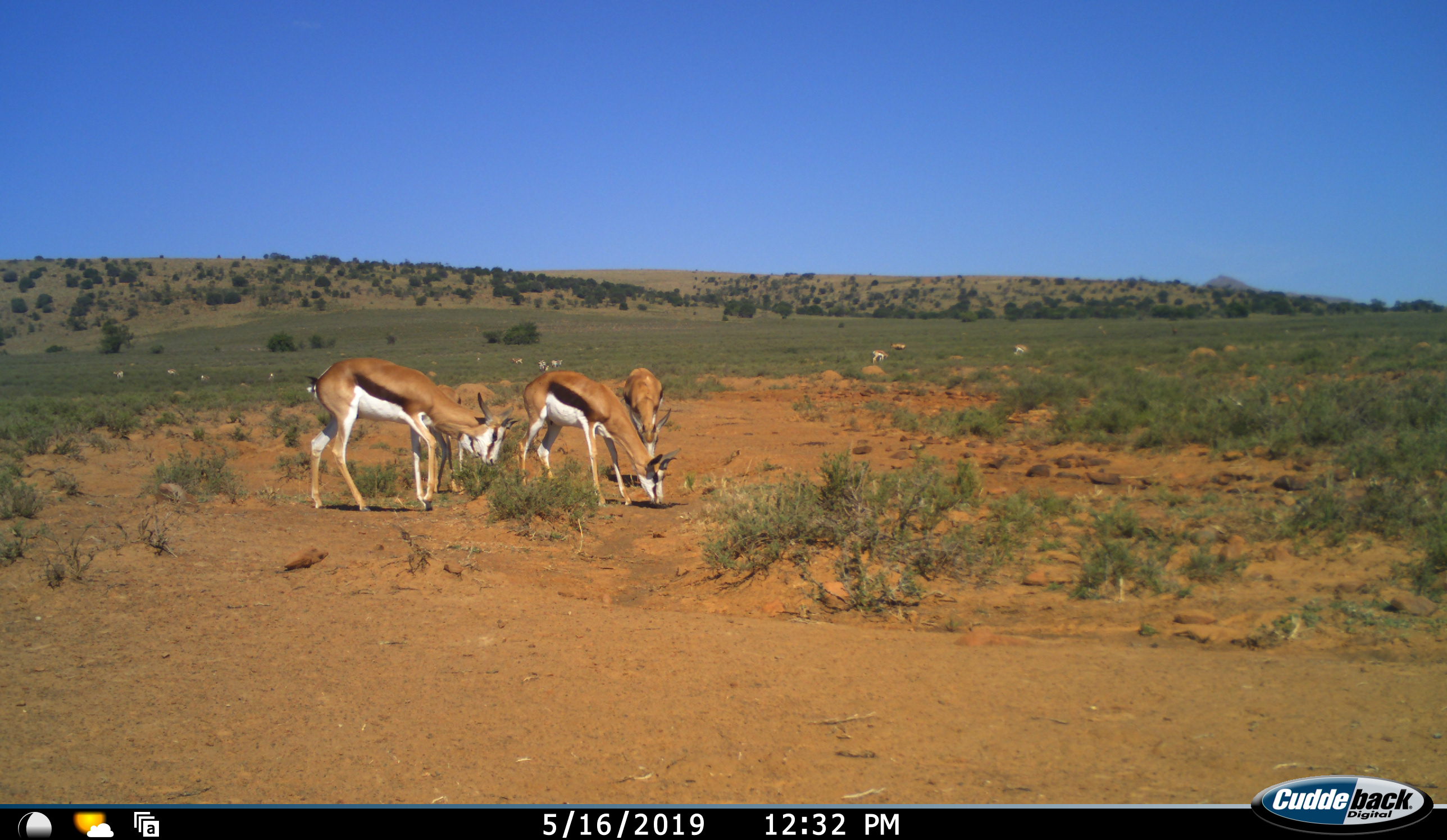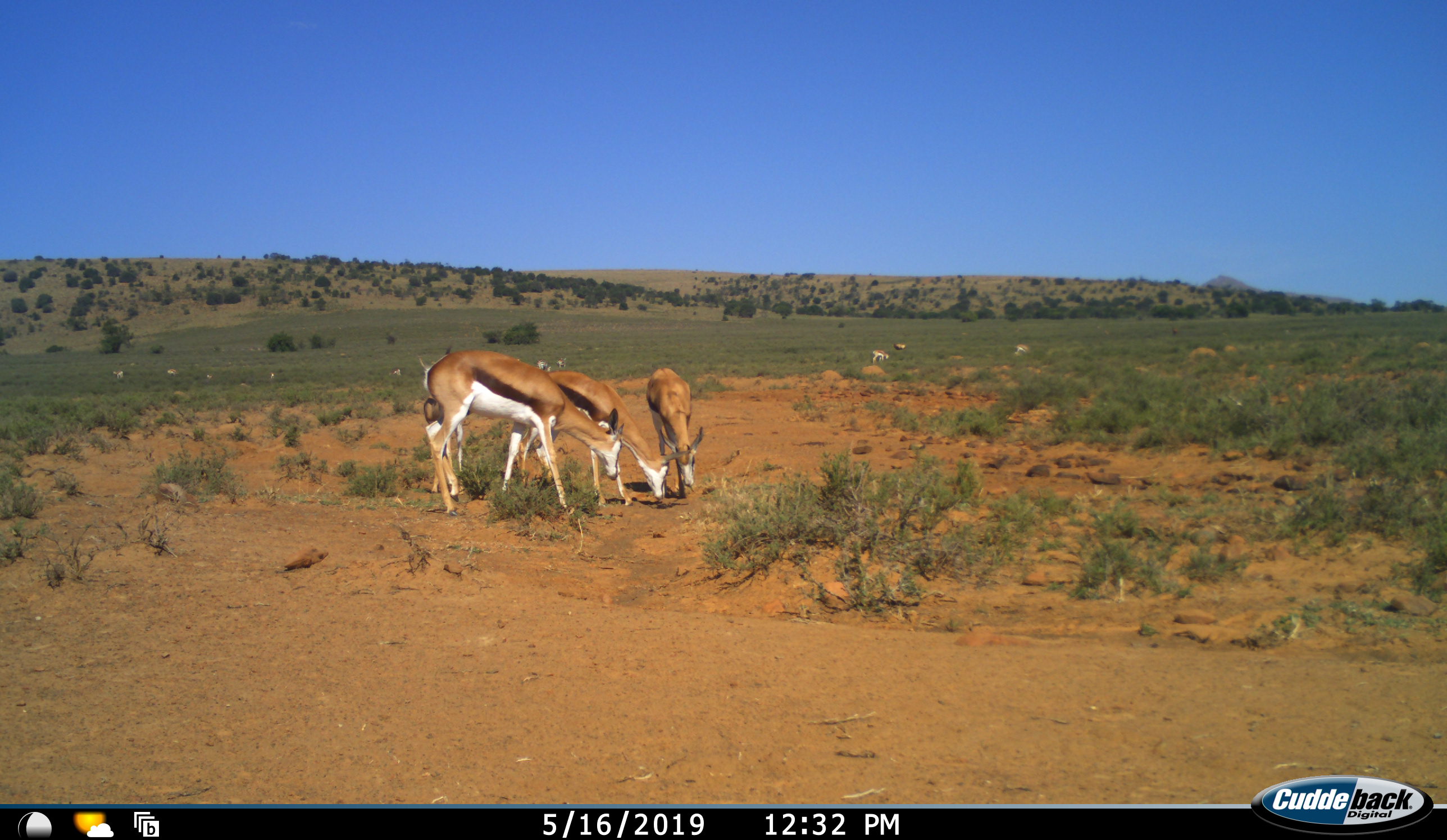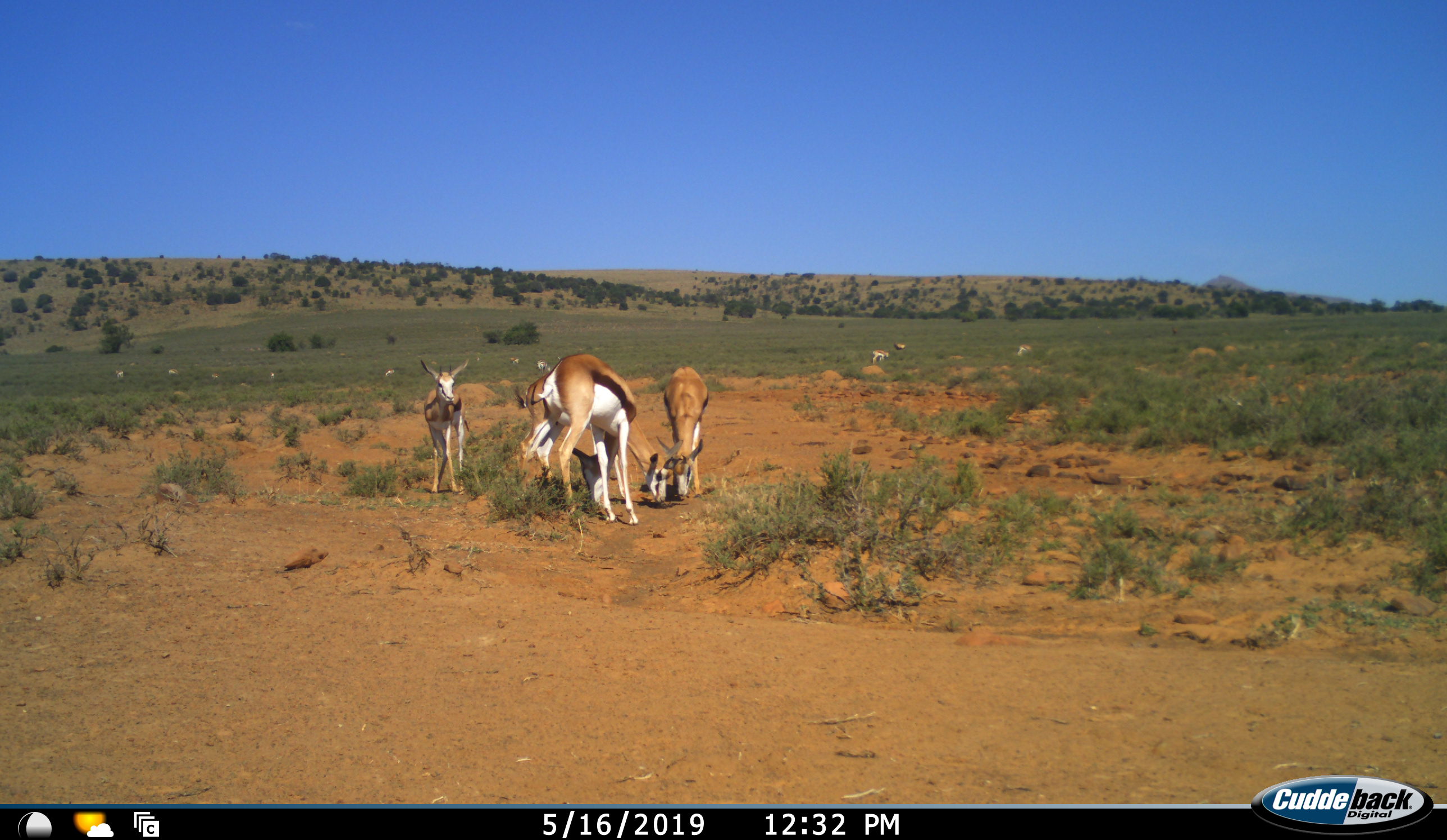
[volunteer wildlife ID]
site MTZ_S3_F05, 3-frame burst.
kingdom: Animalia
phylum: Chordata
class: Mammalia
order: Artiodactyla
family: Bovidae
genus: Antidorcas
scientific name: Antidorcas marsupialis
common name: springbok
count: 11-50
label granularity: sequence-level